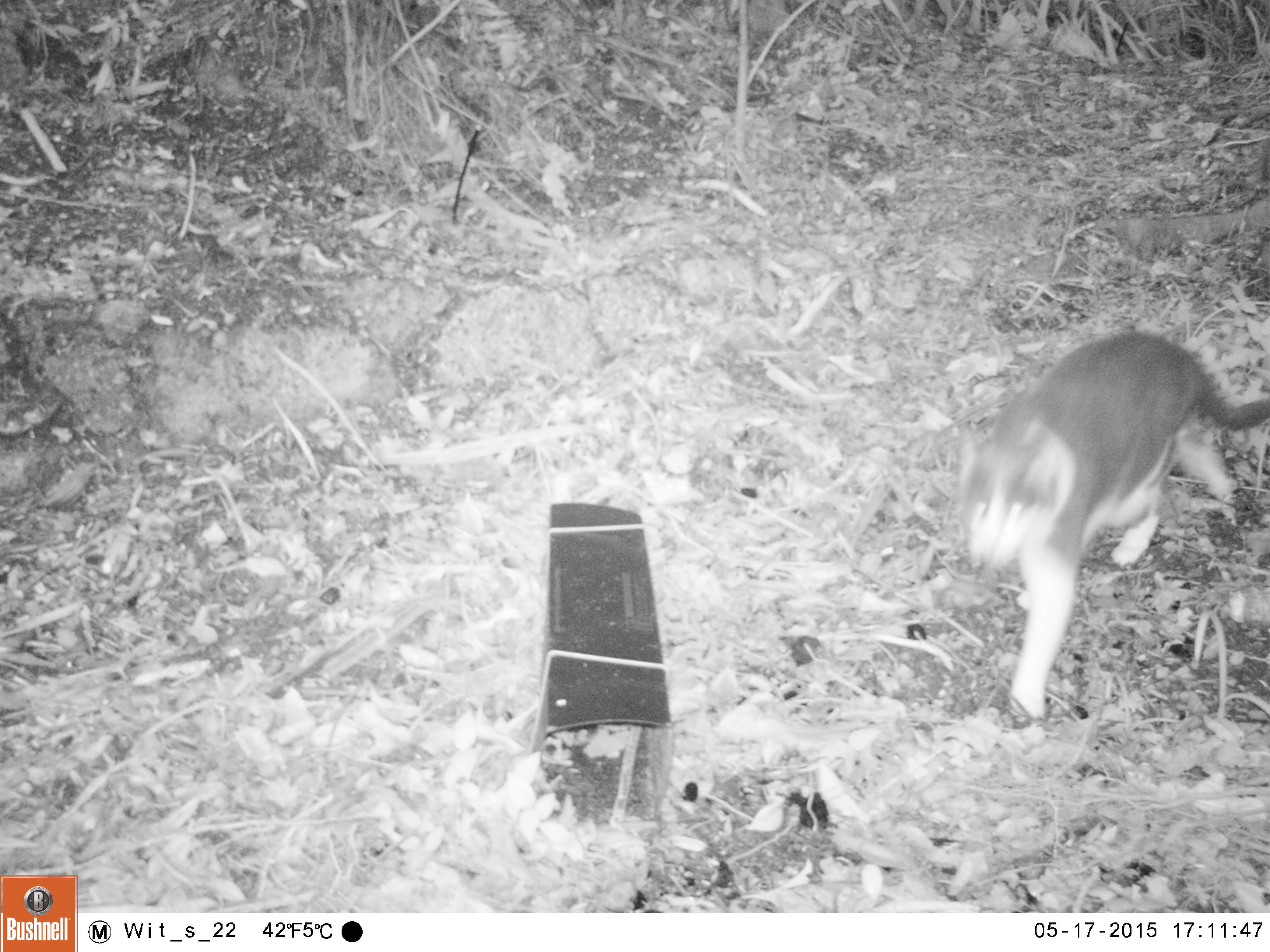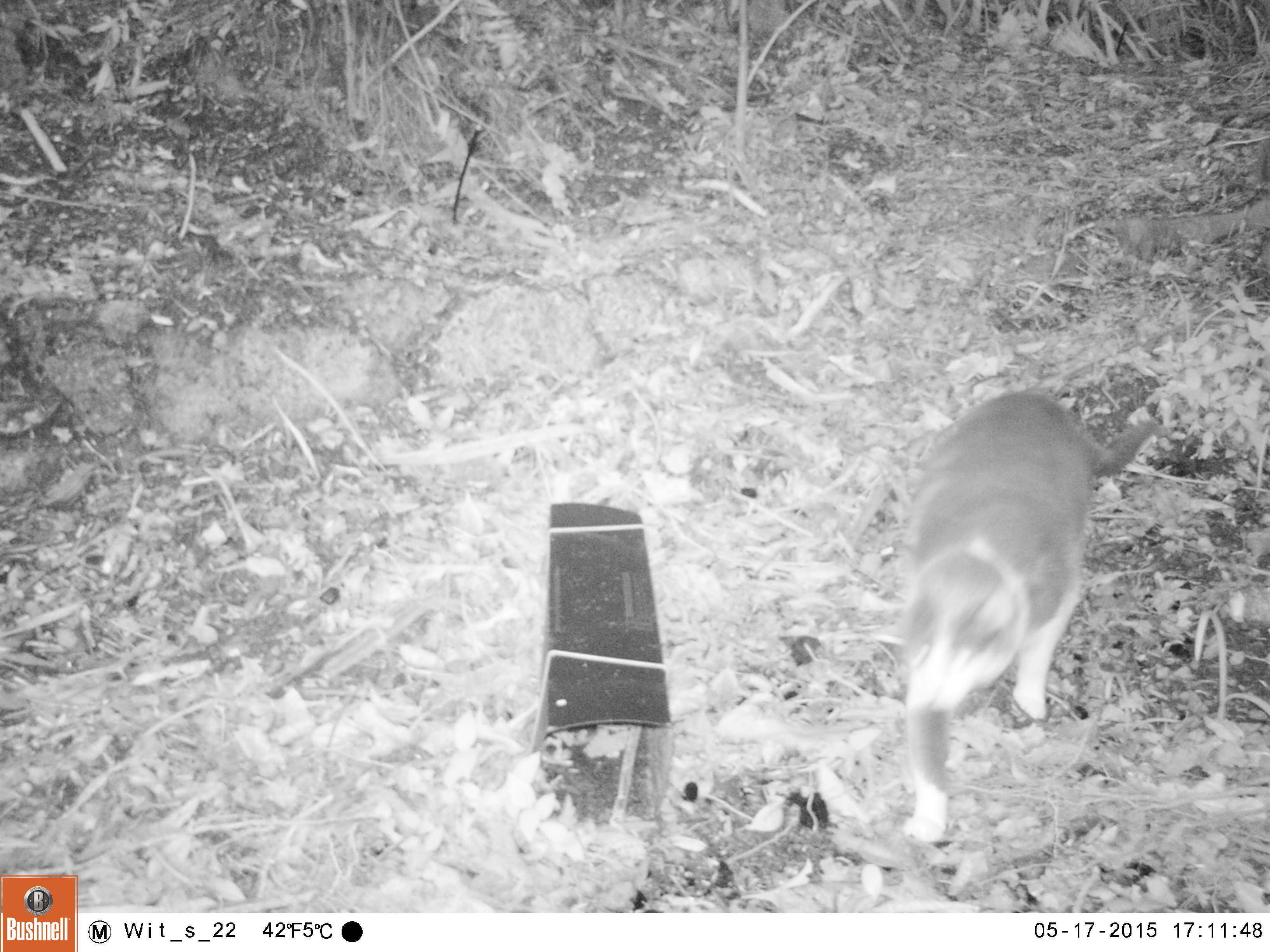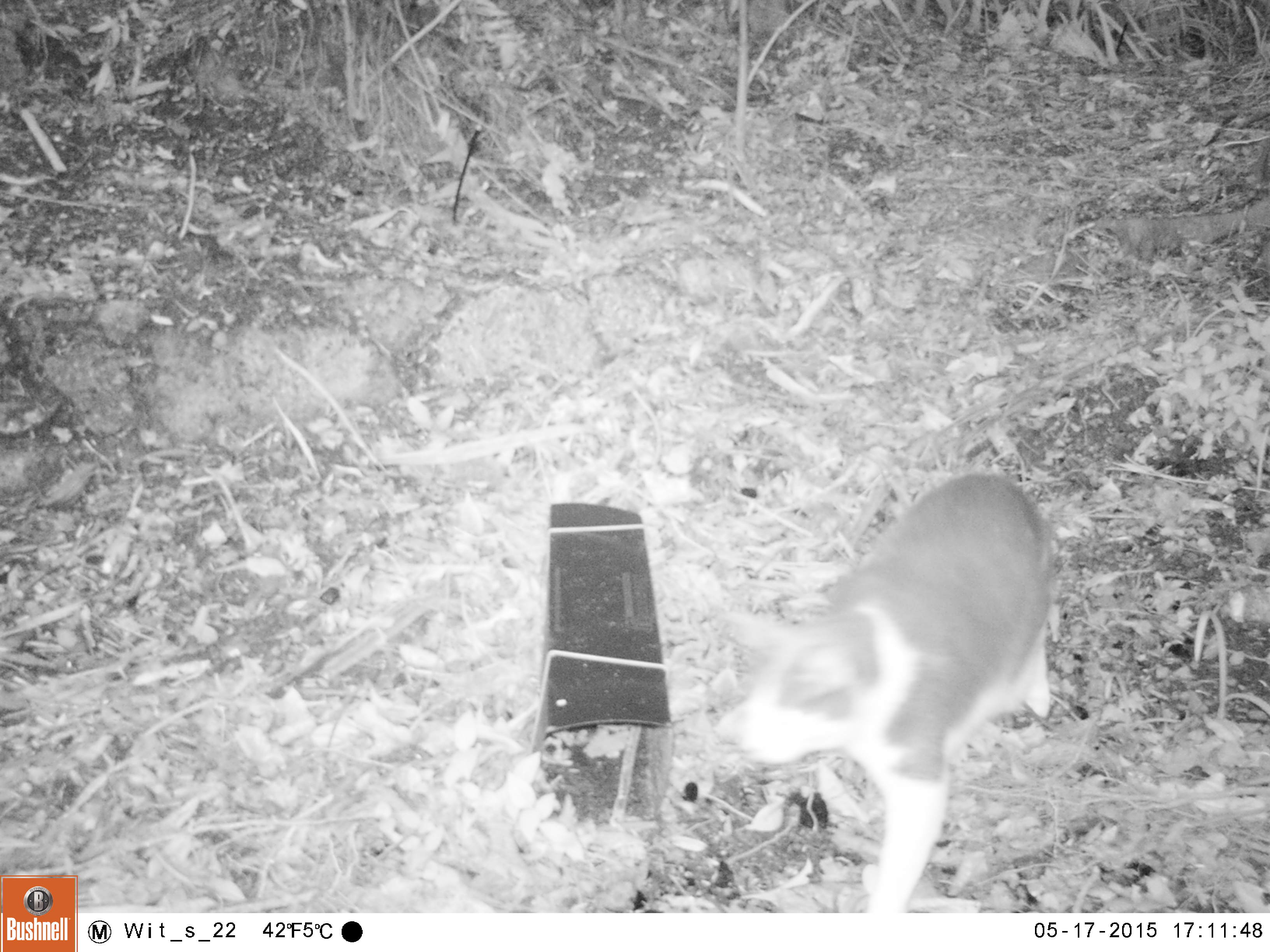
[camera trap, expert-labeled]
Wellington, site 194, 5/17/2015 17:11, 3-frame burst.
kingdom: Animalia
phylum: Chordata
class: Mammalia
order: Carnivora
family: Felidae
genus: Felis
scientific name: Felis catus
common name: cat